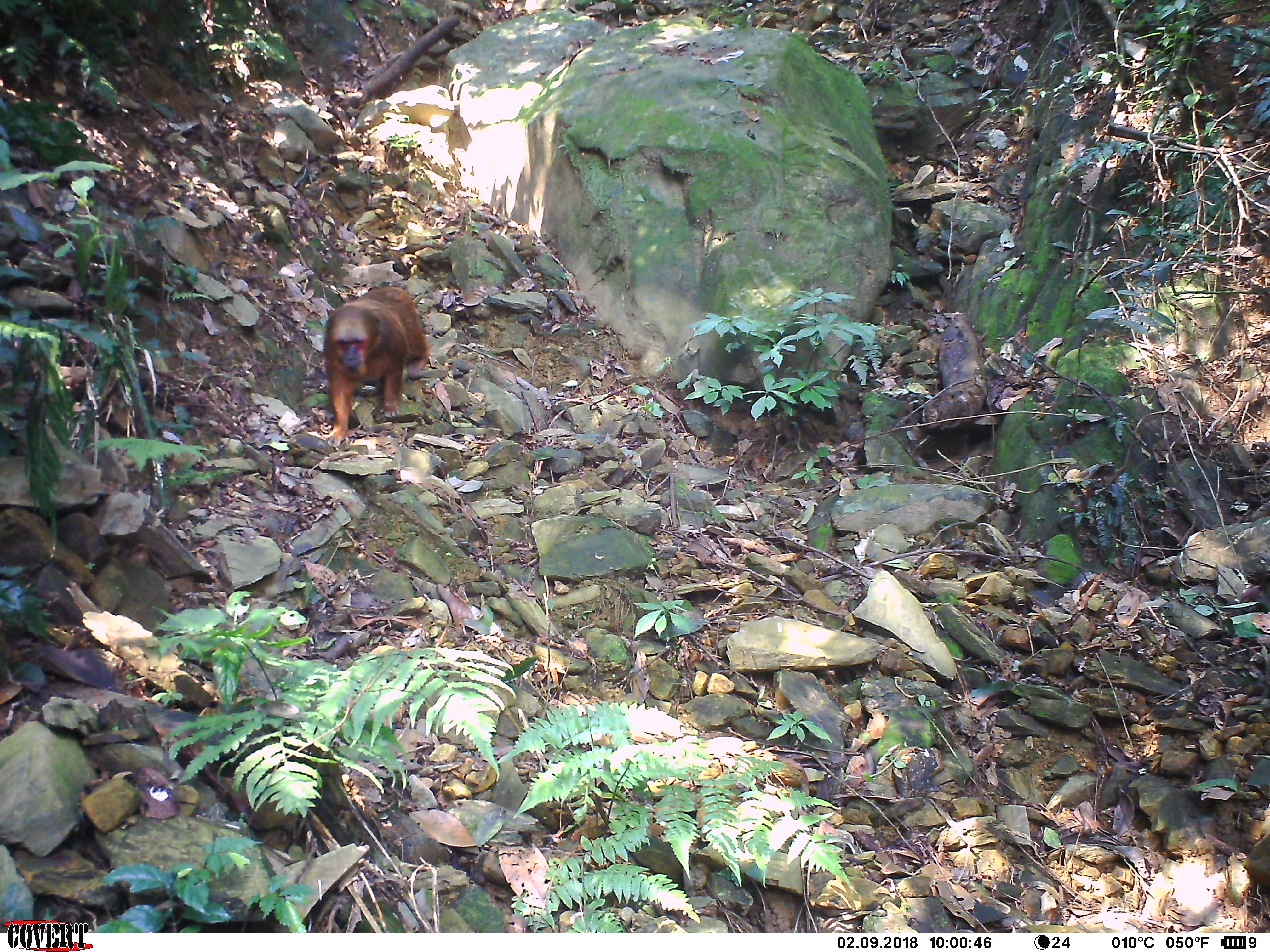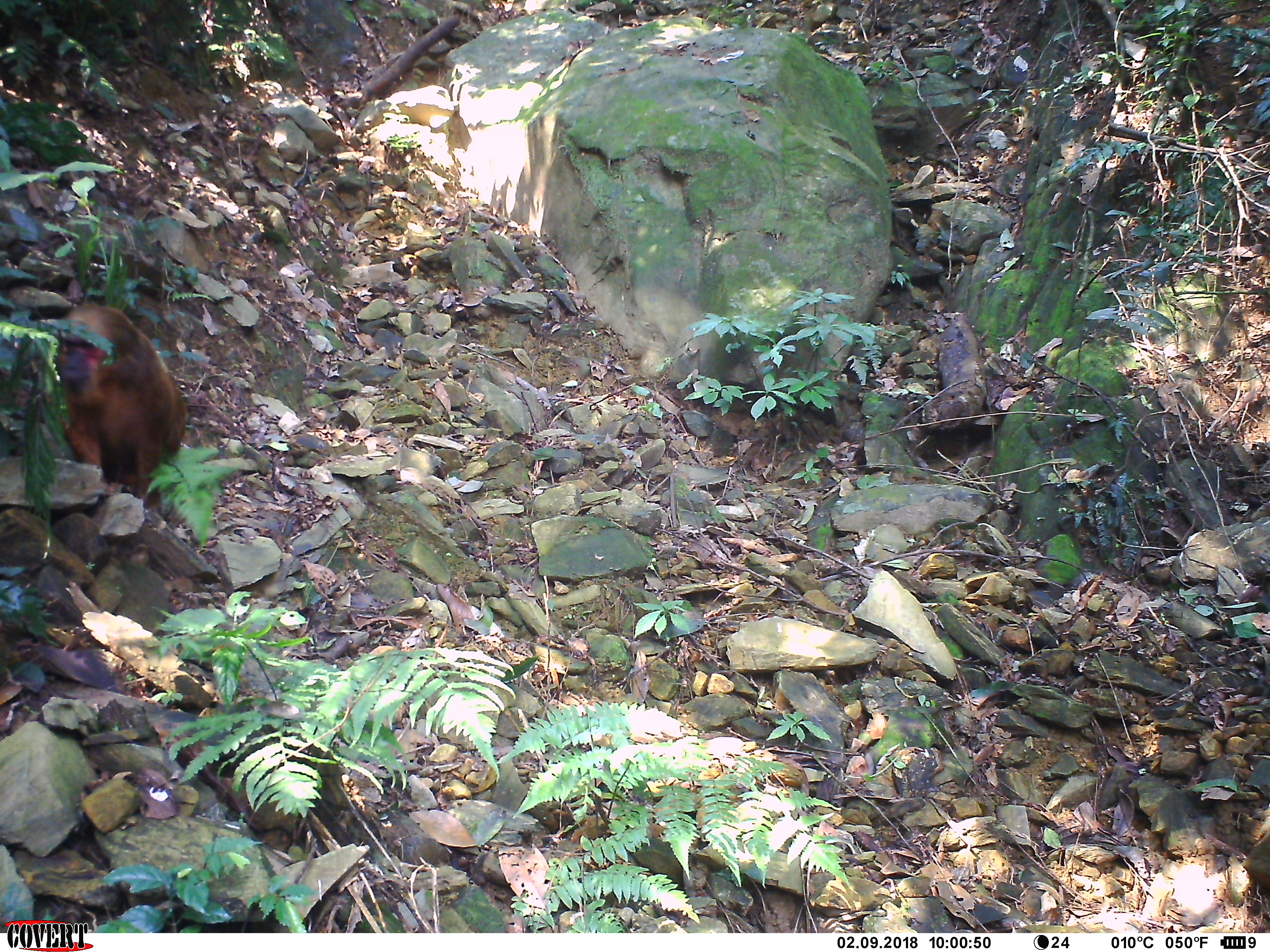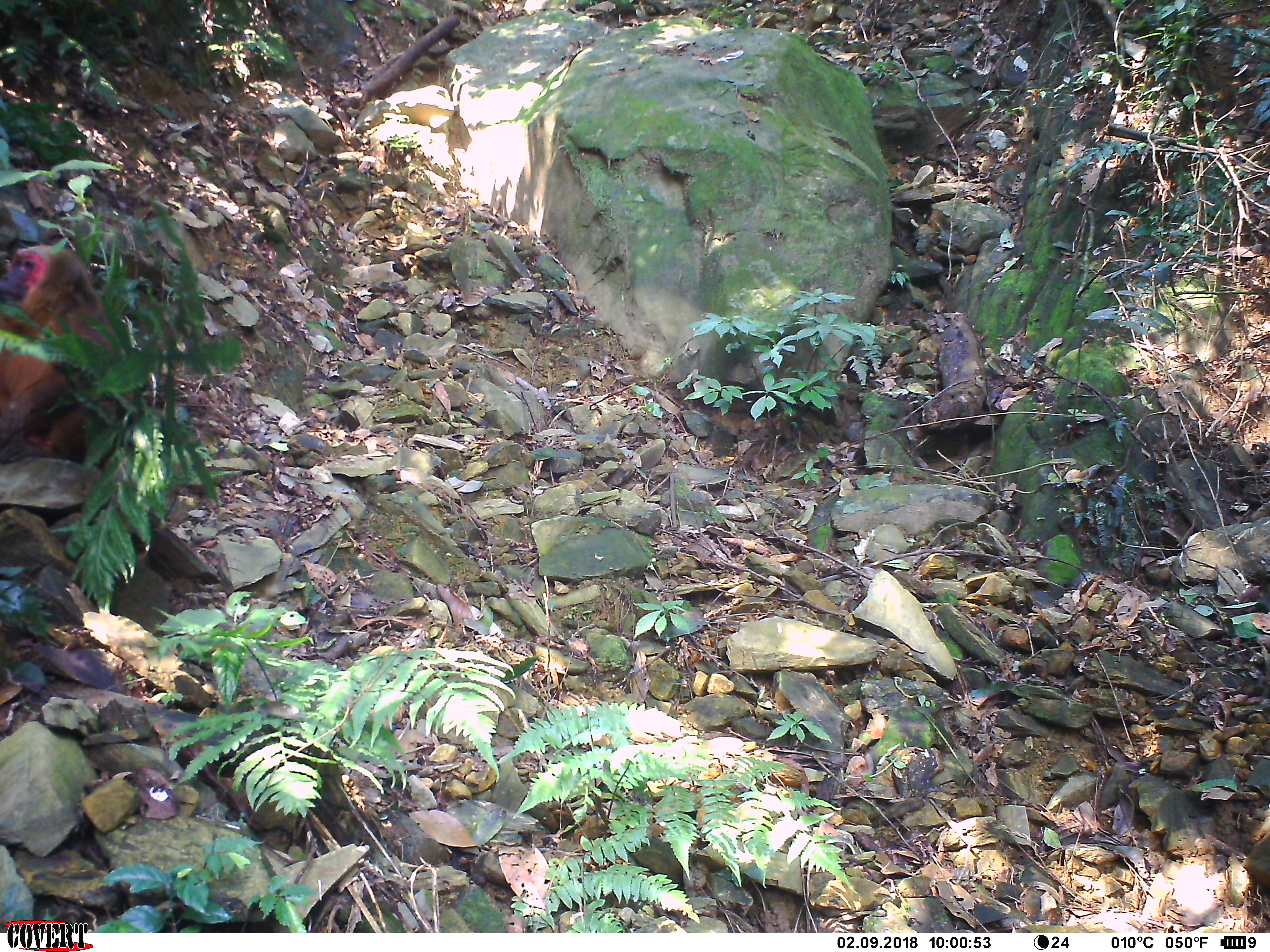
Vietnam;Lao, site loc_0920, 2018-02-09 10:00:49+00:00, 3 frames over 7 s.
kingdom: Animalia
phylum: Chordata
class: Mammalia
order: Primates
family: Cercopithecidae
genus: Macaca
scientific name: Macaca arctoides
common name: stump-tailed macaque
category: stump tailed macaque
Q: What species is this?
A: Stump tailed macaque (stump-tailed macaque) (Macaca arctoides).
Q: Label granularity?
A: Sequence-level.